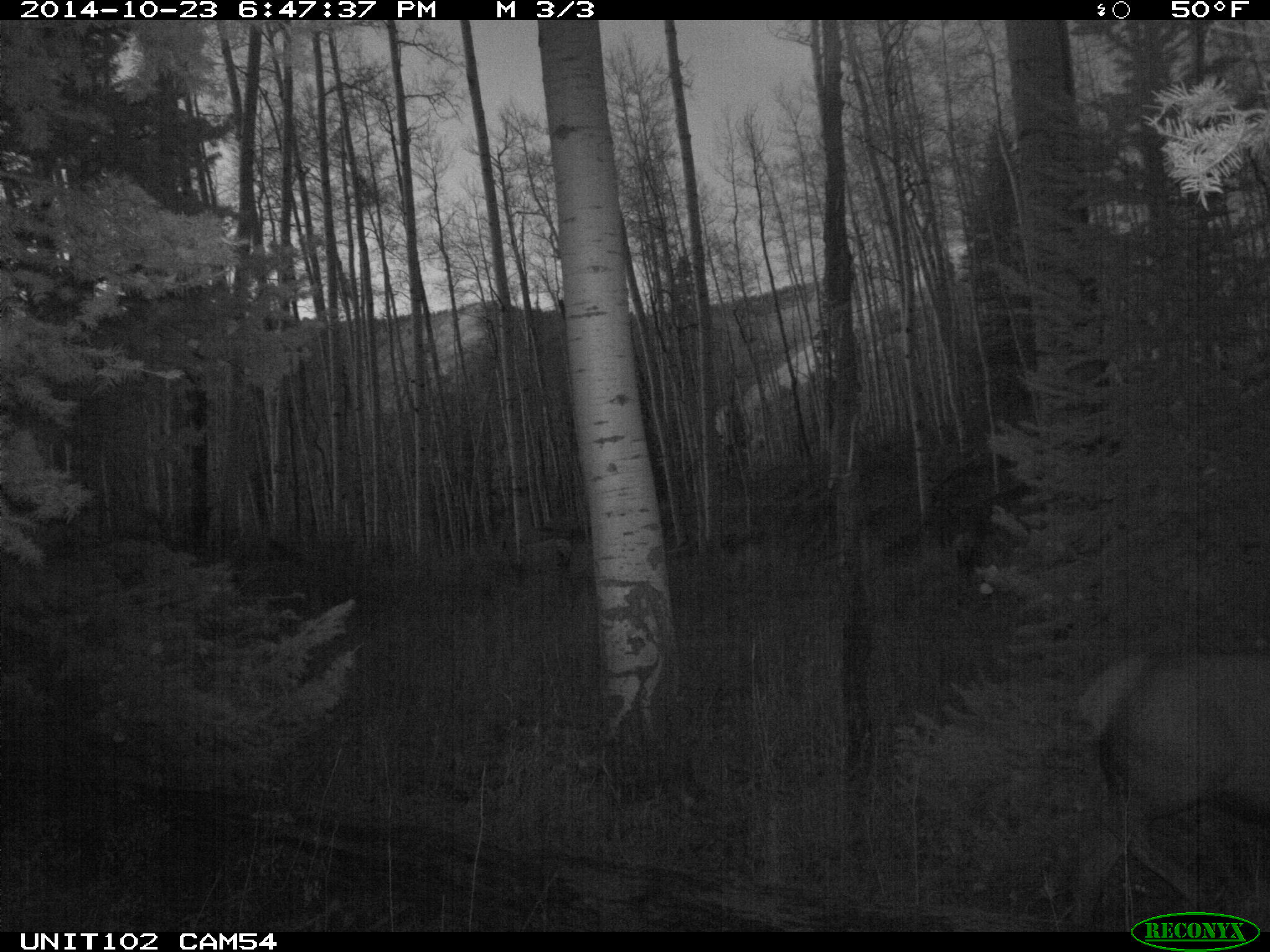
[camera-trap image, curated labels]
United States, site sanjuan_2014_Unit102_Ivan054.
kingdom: Animalia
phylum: Chordata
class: Mammalia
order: Artiodactyla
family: Cervidae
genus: Cervus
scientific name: Cervus elaphus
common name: red deer